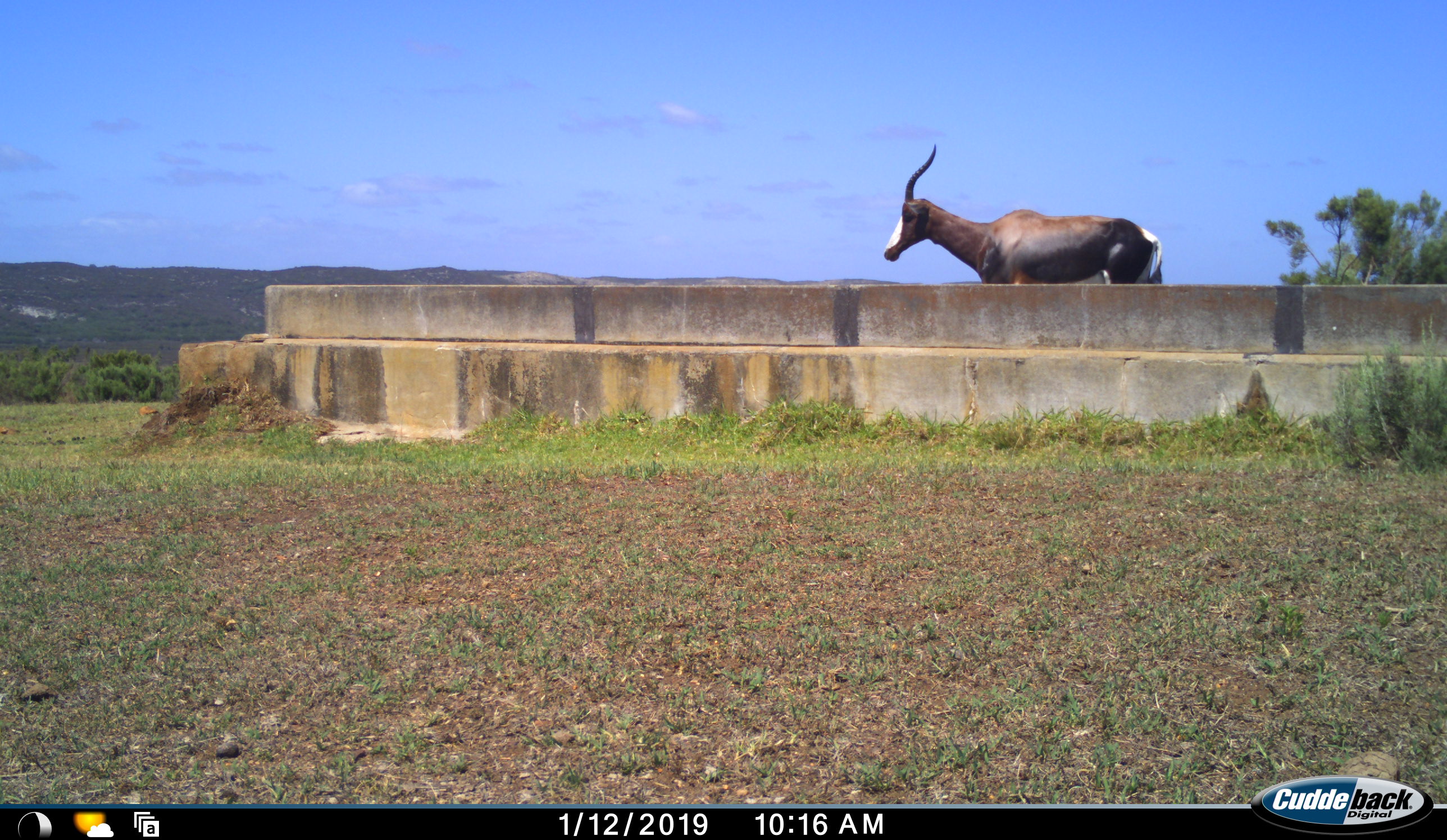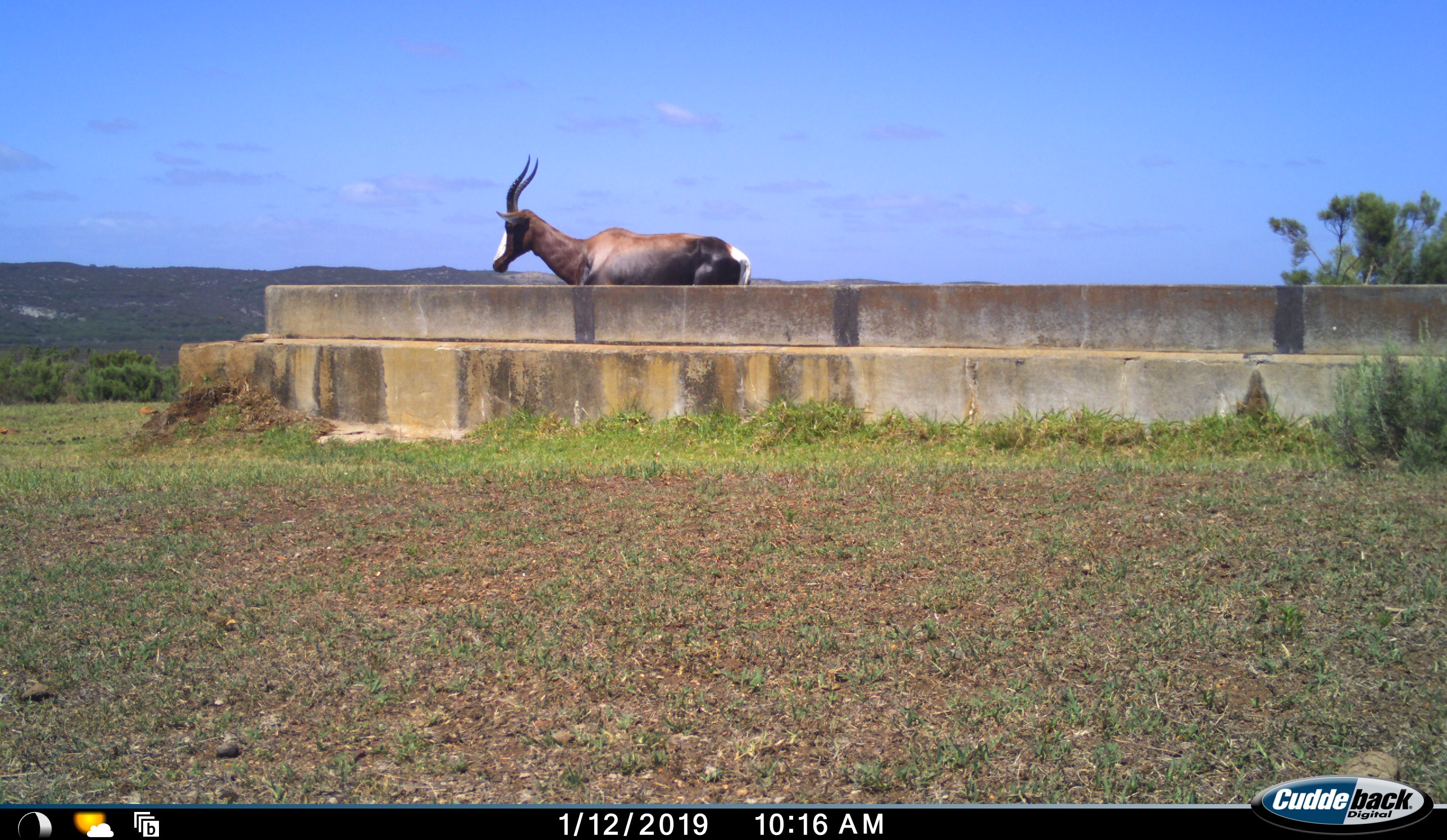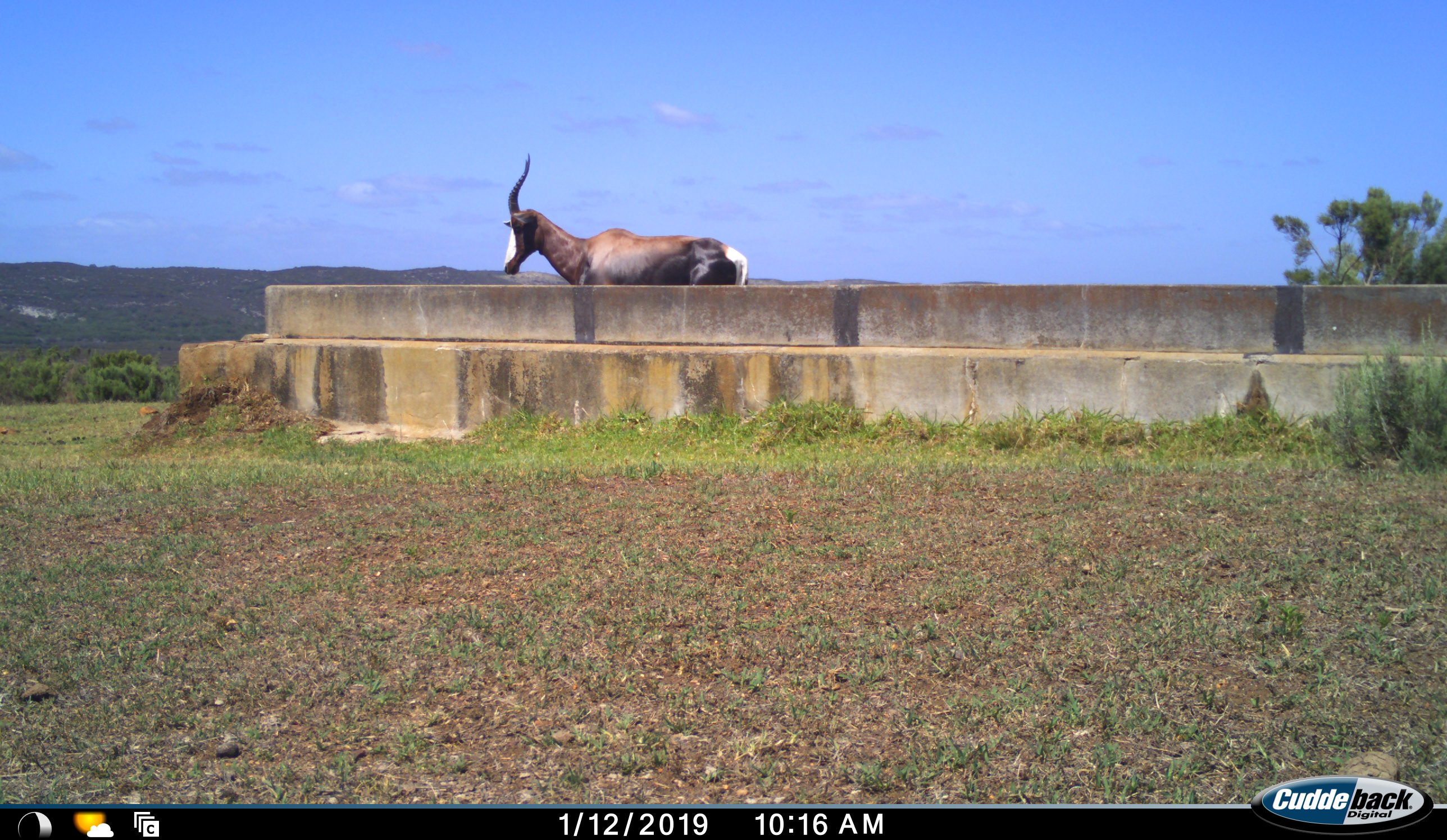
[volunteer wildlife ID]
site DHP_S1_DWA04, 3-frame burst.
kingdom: Animalia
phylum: Chordata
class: Mammalia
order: Artiodactyla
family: Bovidae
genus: Damaliscus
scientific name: Damaliscus pygargus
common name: bontebok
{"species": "bontebok (Damaliscus pygargus)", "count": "1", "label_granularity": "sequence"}